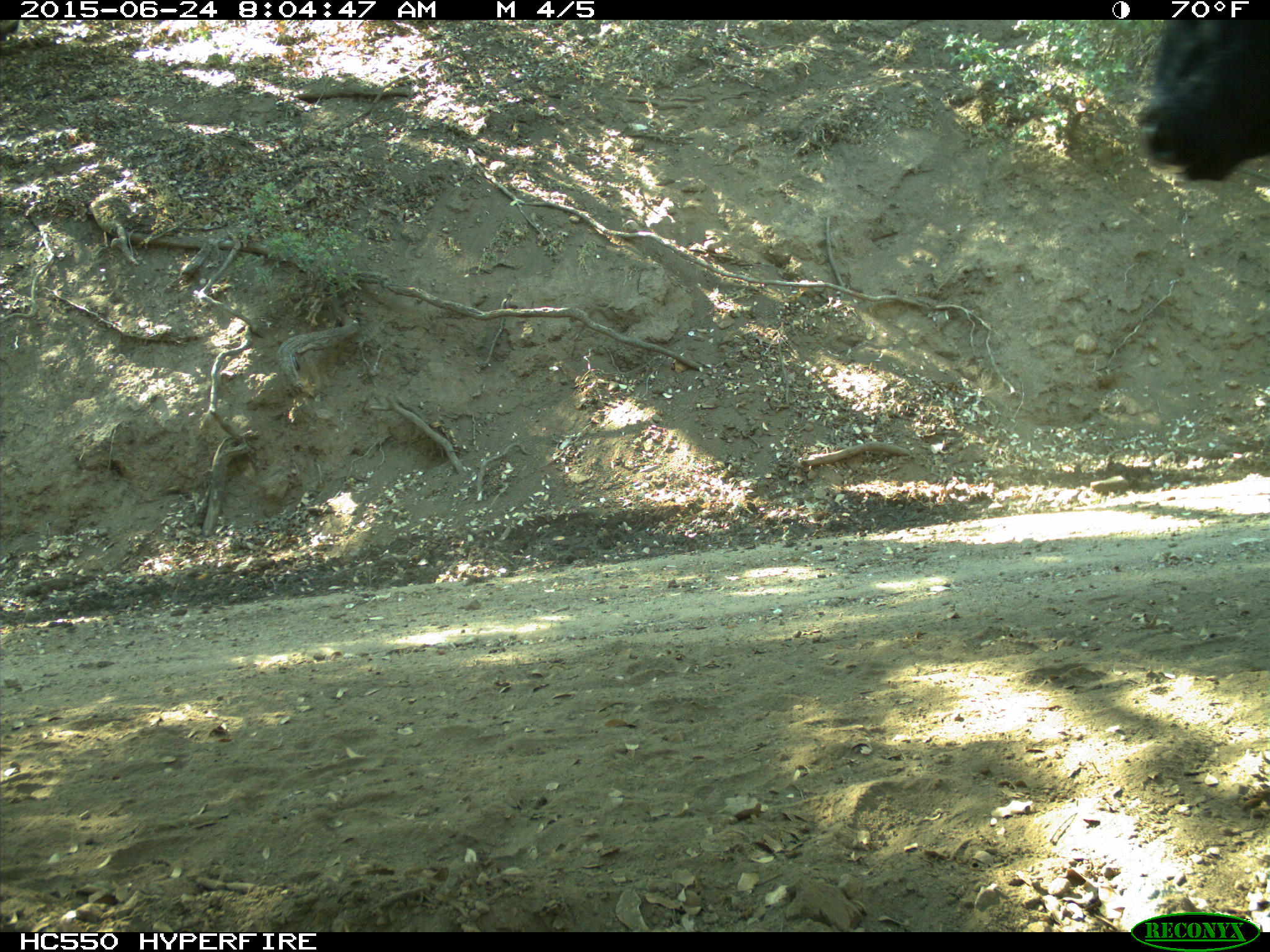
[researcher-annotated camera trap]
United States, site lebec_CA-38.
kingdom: Animalia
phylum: Chordata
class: Mammalia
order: Artiodactyla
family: Bovidae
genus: Bos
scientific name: Bos taurus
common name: domestic cow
Bos taurus (domestic cow).